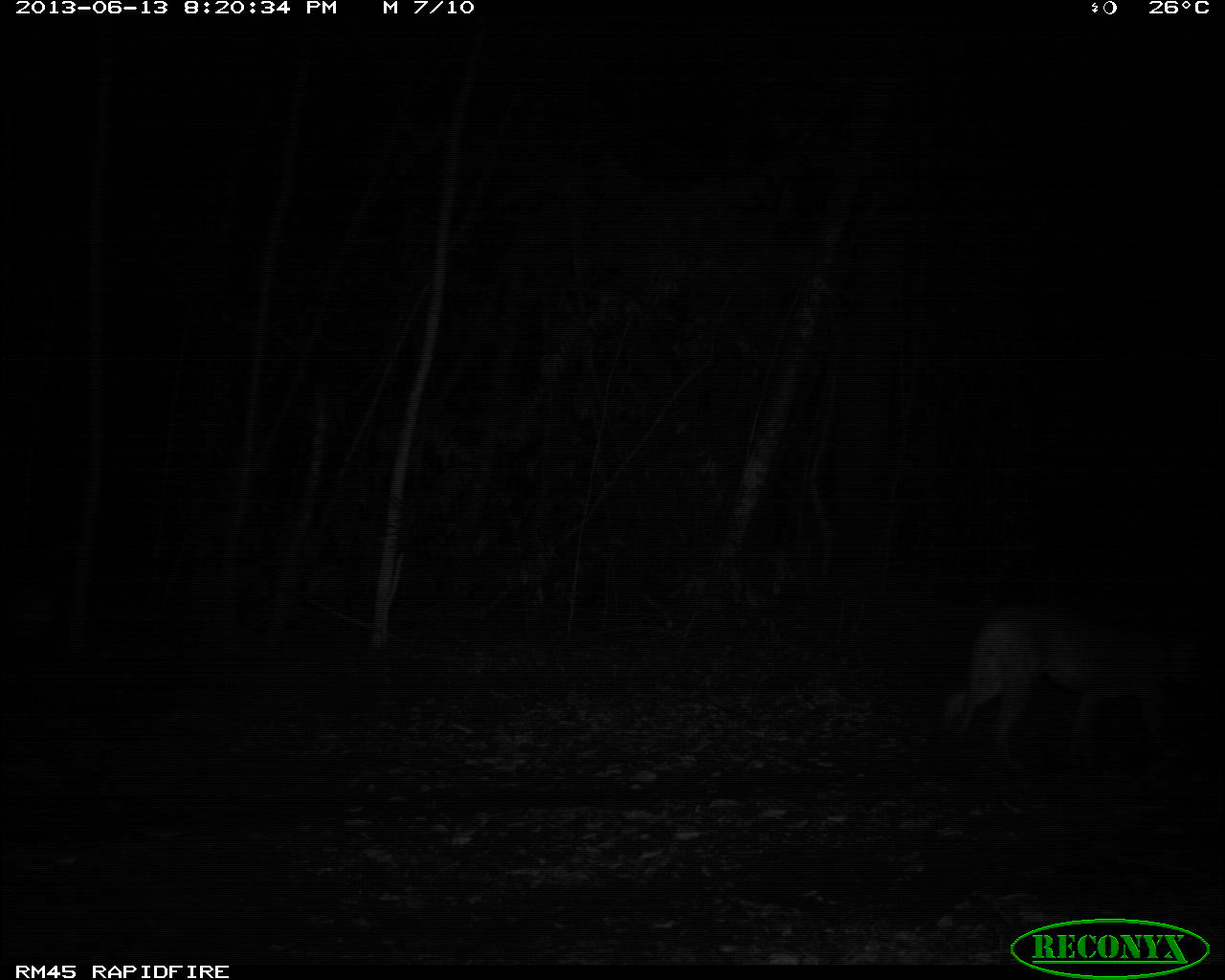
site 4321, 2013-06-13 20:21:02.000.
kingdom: Animalia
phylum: Chordata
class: Mammalia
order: Carnivora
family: Felidae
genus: Puma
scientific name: Puma concolor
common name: mountain lion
Puma concolor (mountain lion), count 2.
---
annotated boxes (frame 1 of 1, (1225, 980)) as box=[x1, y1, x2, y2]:
puma concolor: box=[937, 612, 1225, 765]